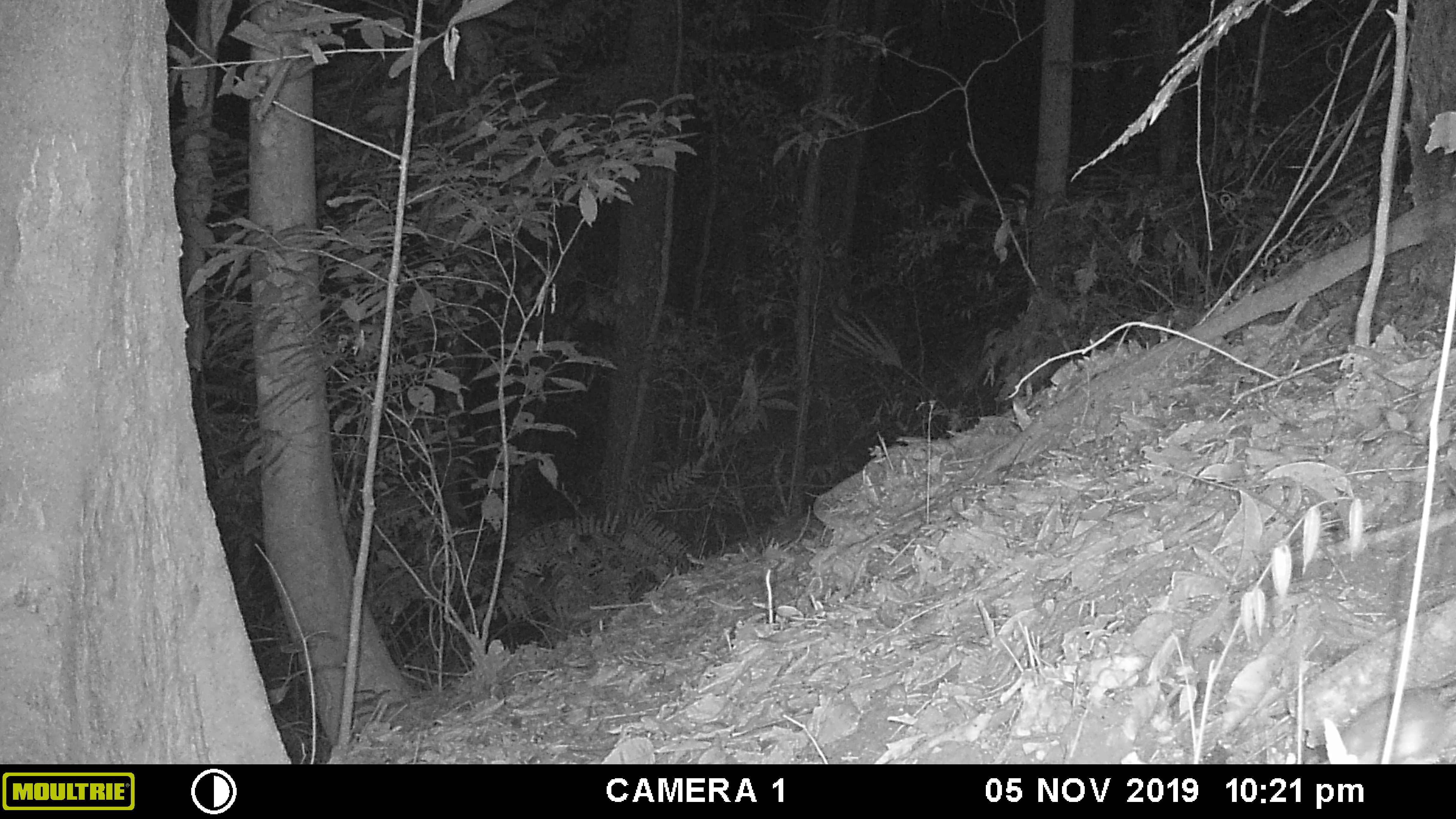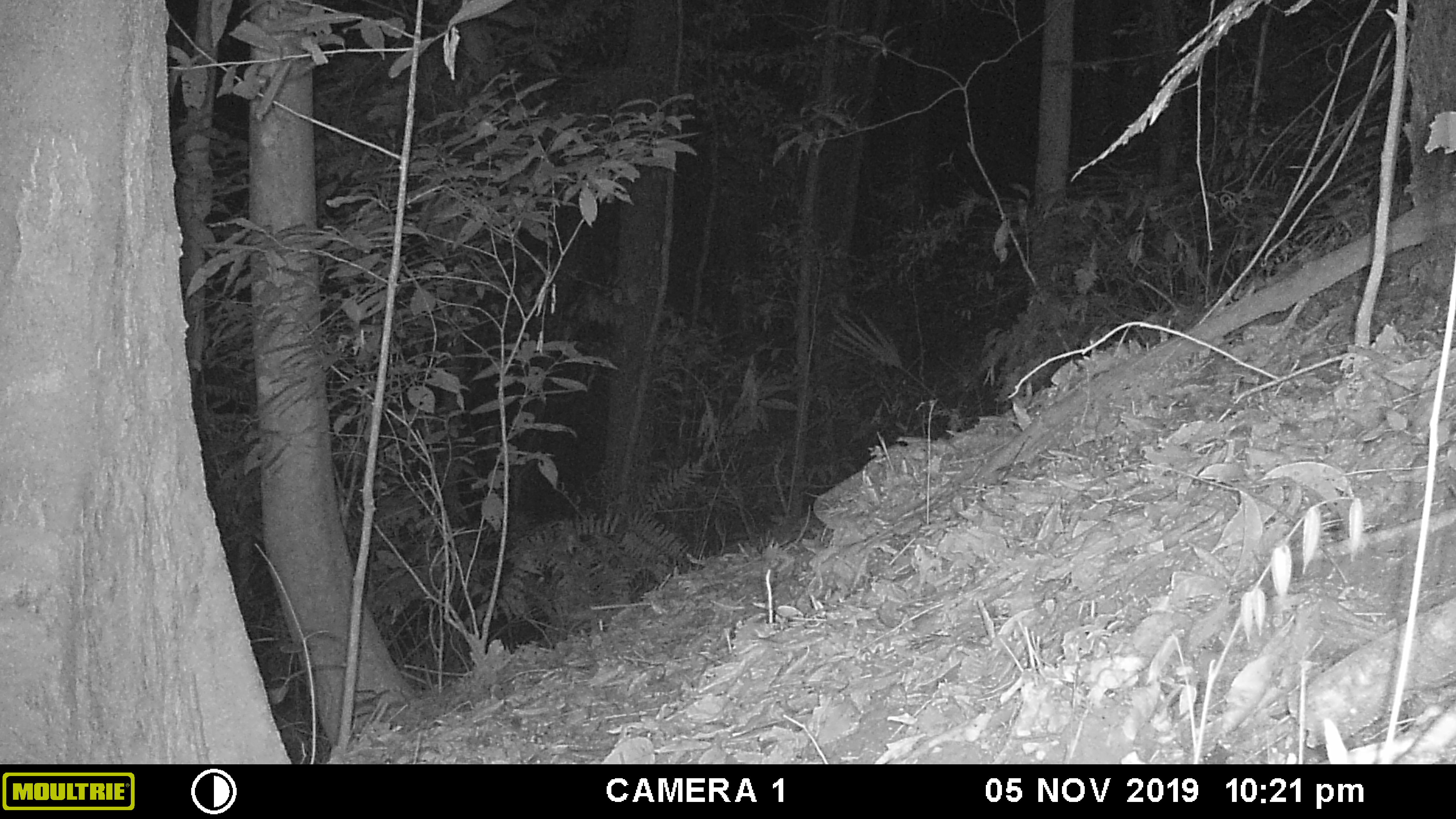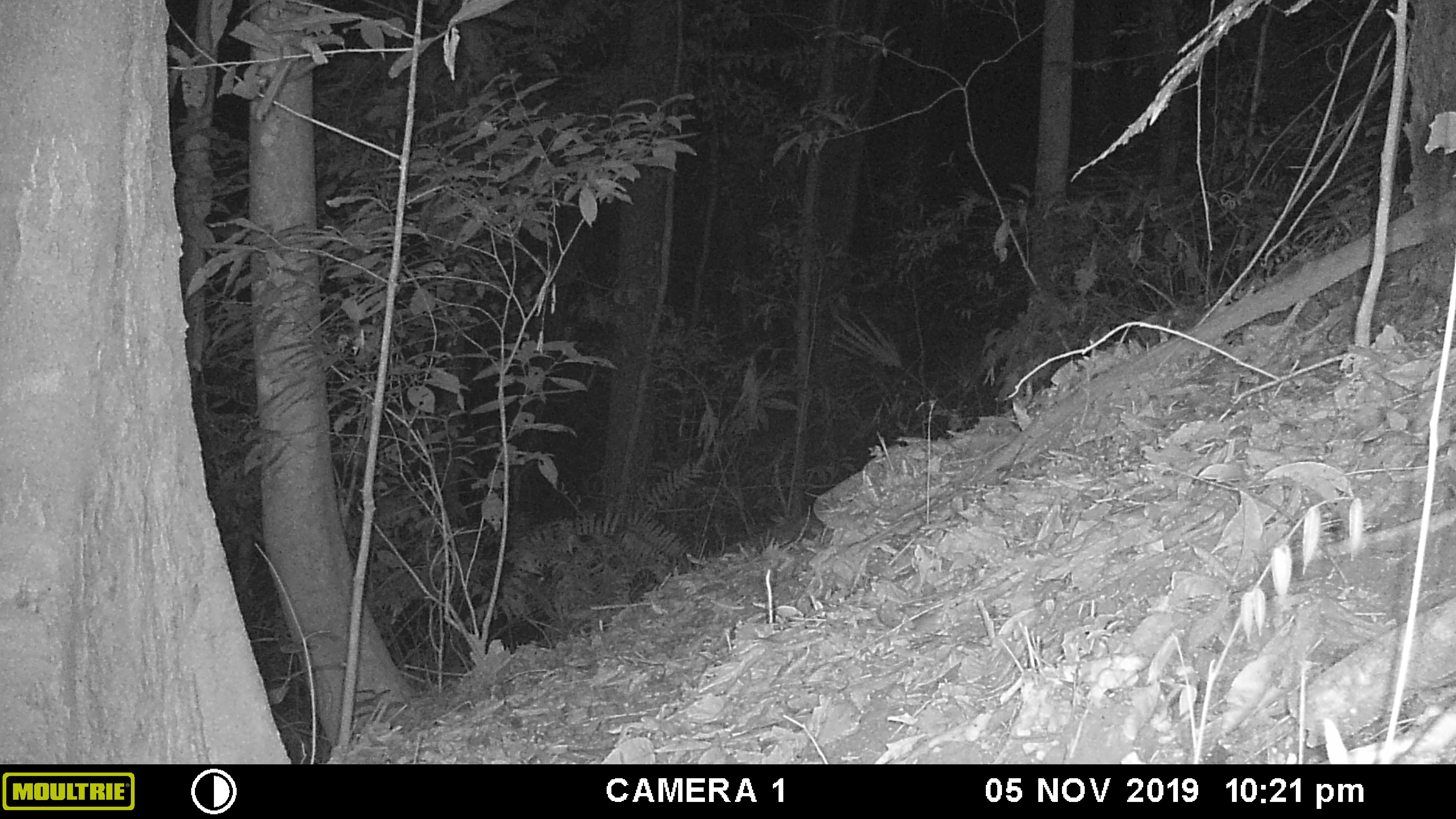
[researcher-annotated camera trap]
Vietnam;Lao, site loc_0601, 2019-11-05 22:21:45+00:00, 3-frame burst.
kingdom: Animalia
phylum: Chordata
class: Mammalia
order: Rodentia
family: Muridae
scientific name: Muridae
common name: old-world mice and rats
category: unidentified murid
Unidentified murid (old-world mice and rats) (Muridae). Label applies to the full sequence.